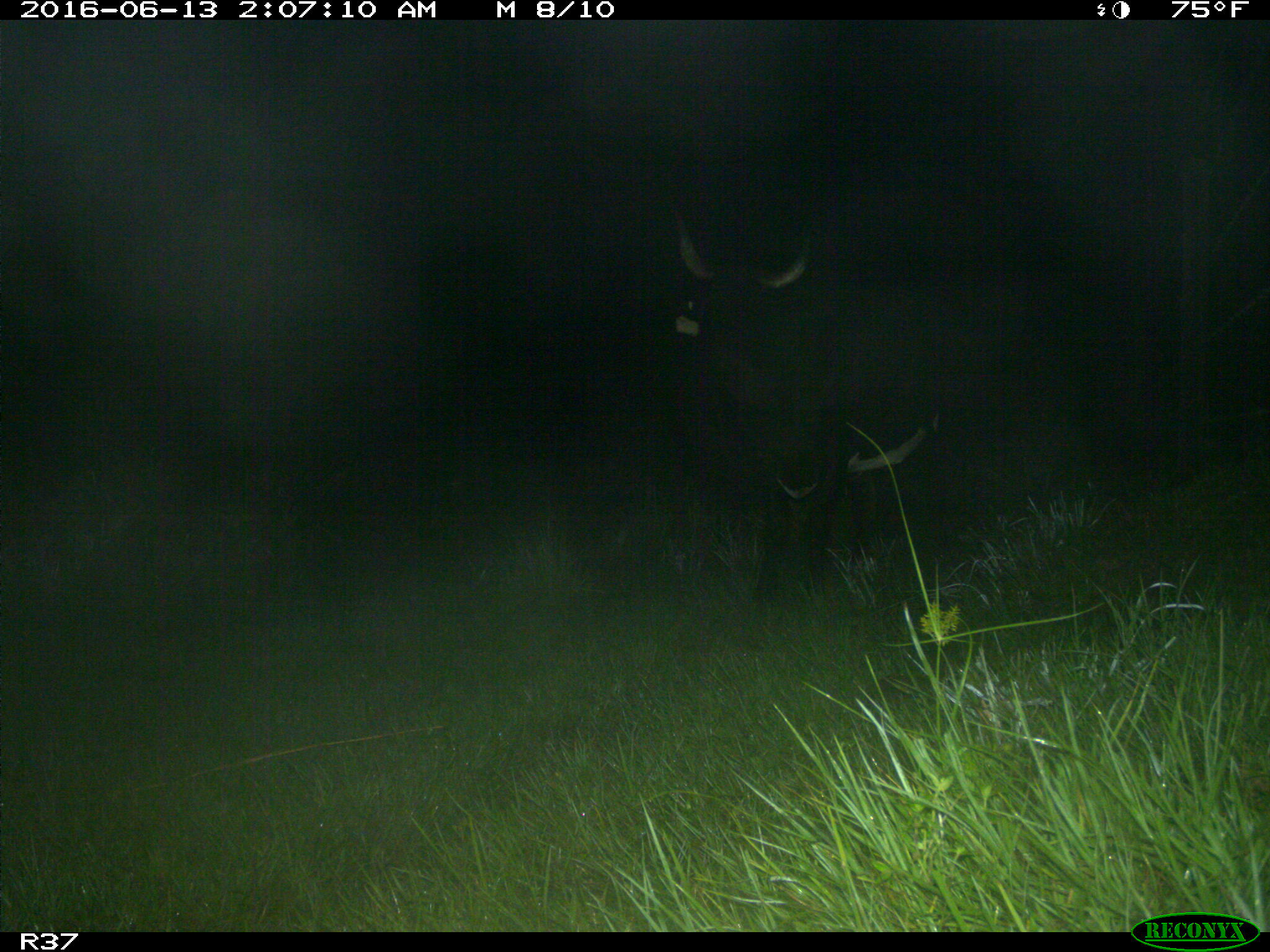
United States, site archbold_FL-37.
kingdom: Animalia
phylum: Chordata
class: Mammalia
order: Artiodactyla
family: Bovidae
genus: Bos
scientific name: Bos taurus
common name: domestic cow